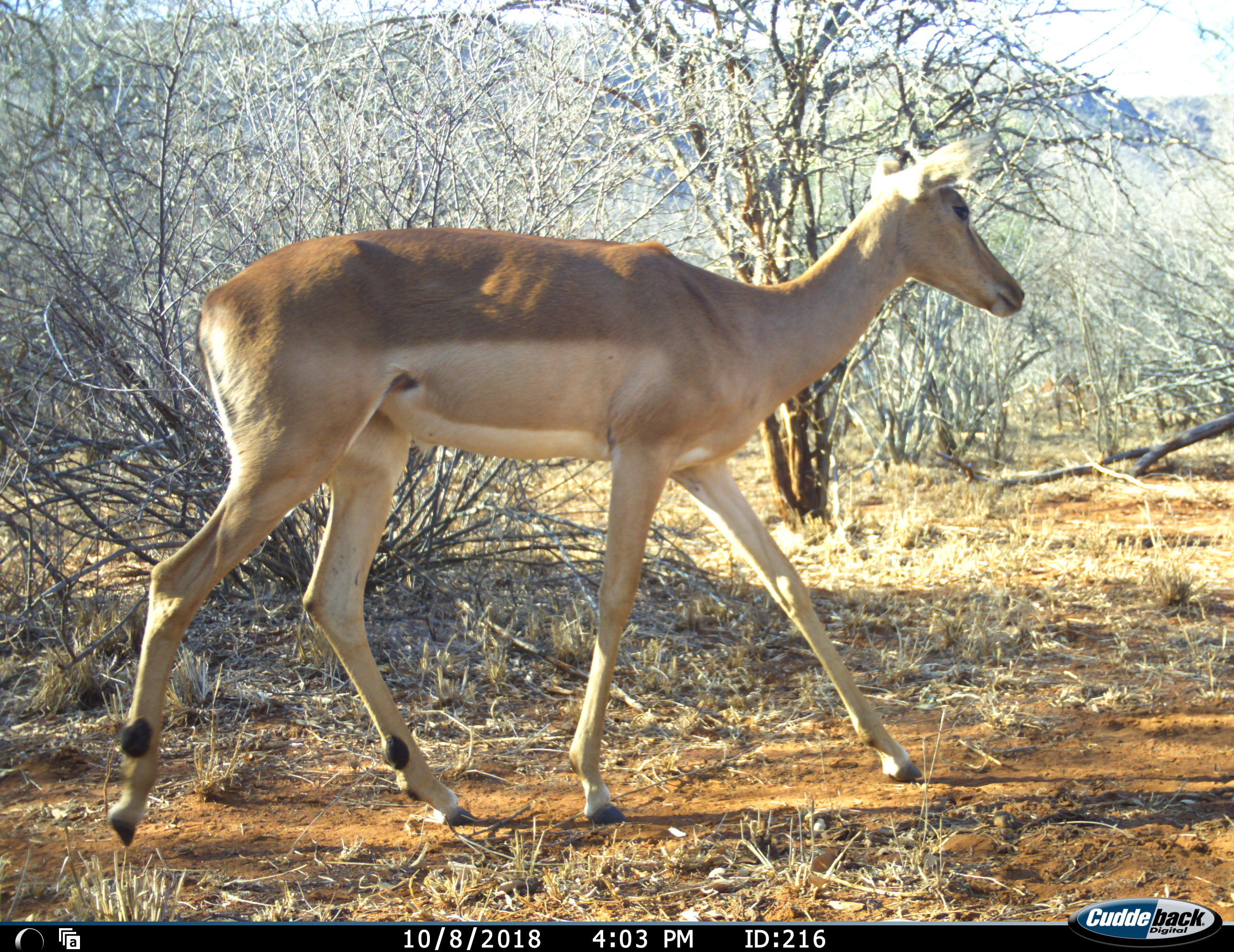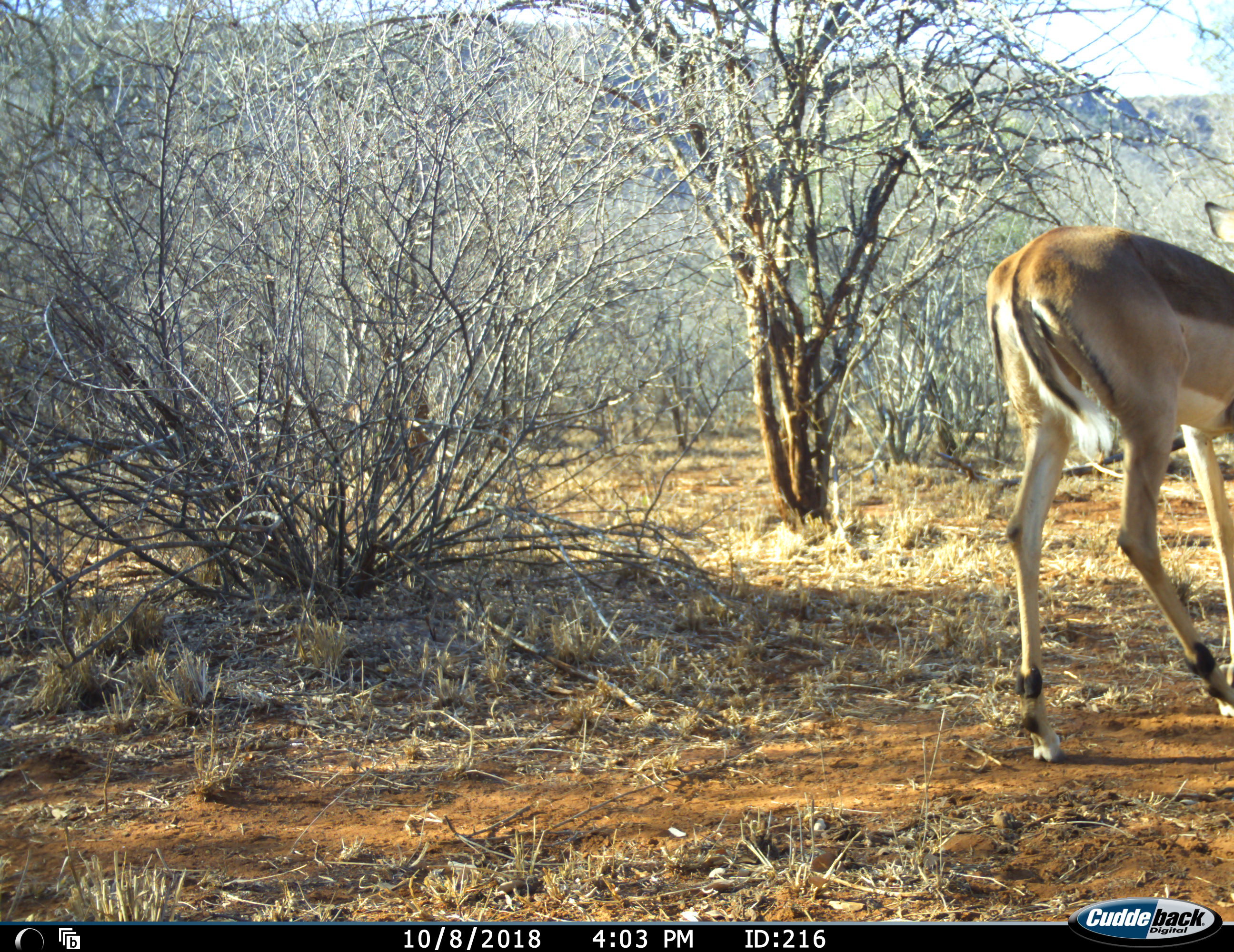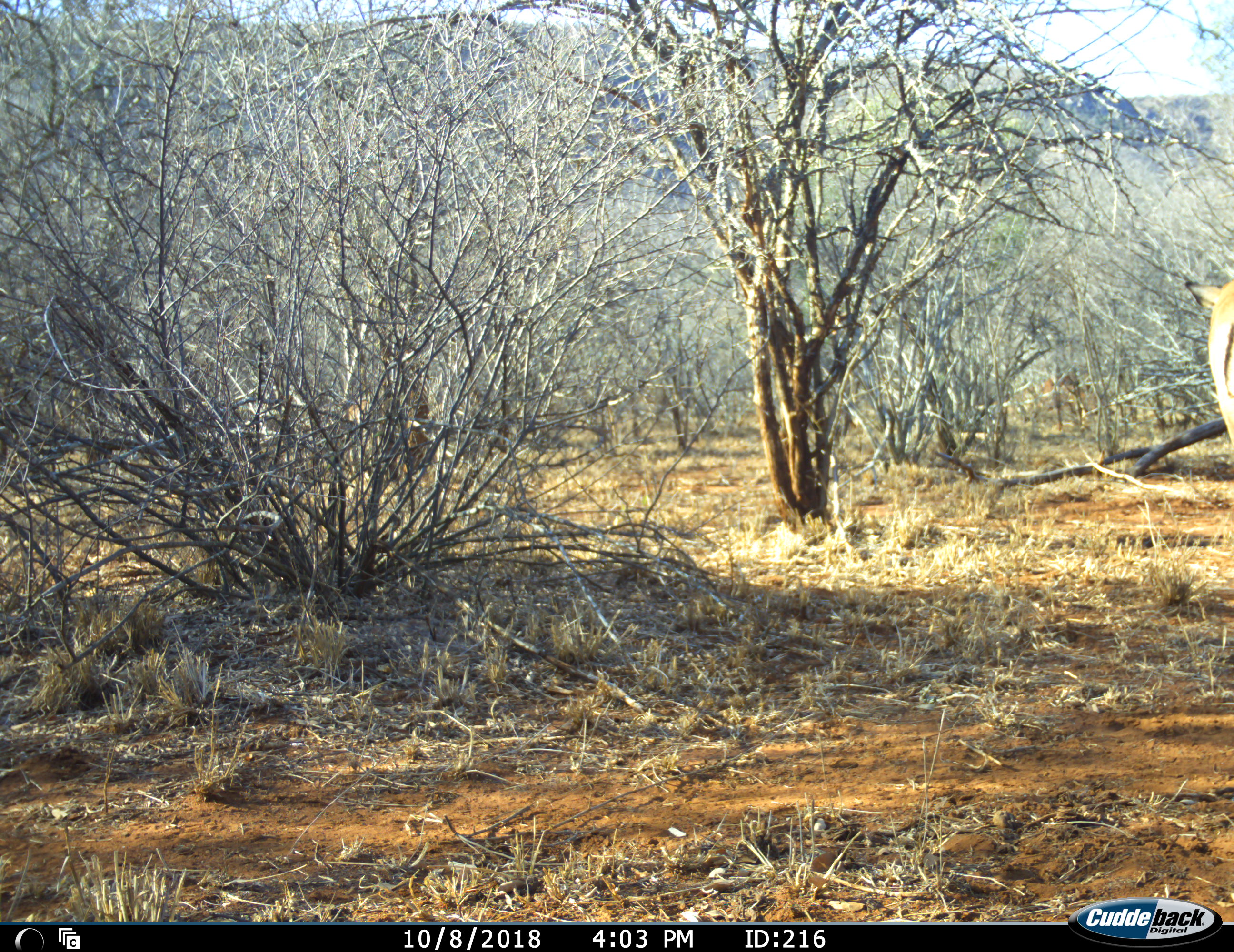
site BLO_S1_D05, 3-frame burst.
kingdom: Animalia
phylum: Chordata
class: Mammalia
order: Artiodactyla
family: Bovidae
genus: Aepyceros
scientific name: Aepyceros melampus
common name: impala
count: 1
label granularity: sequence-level